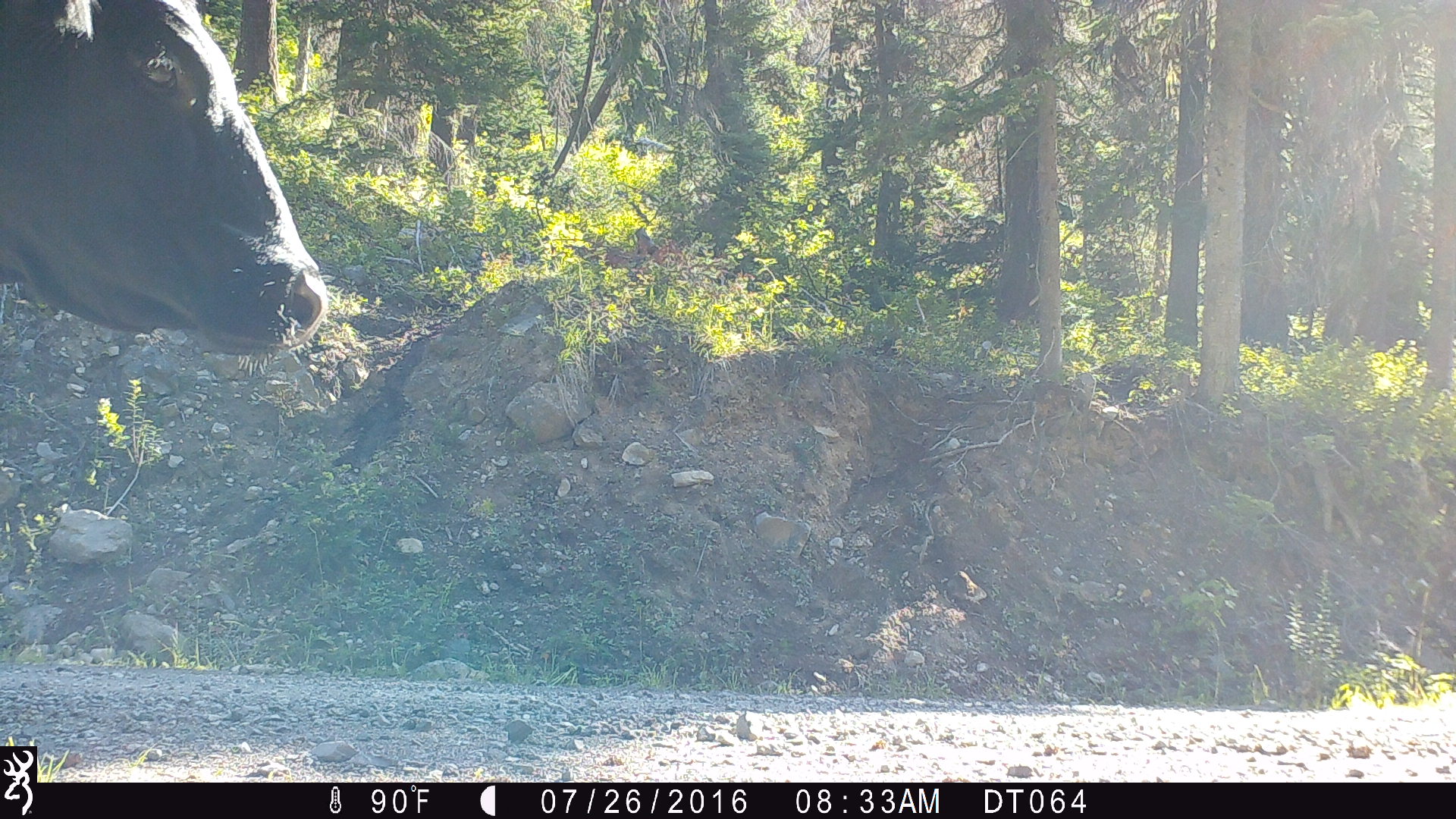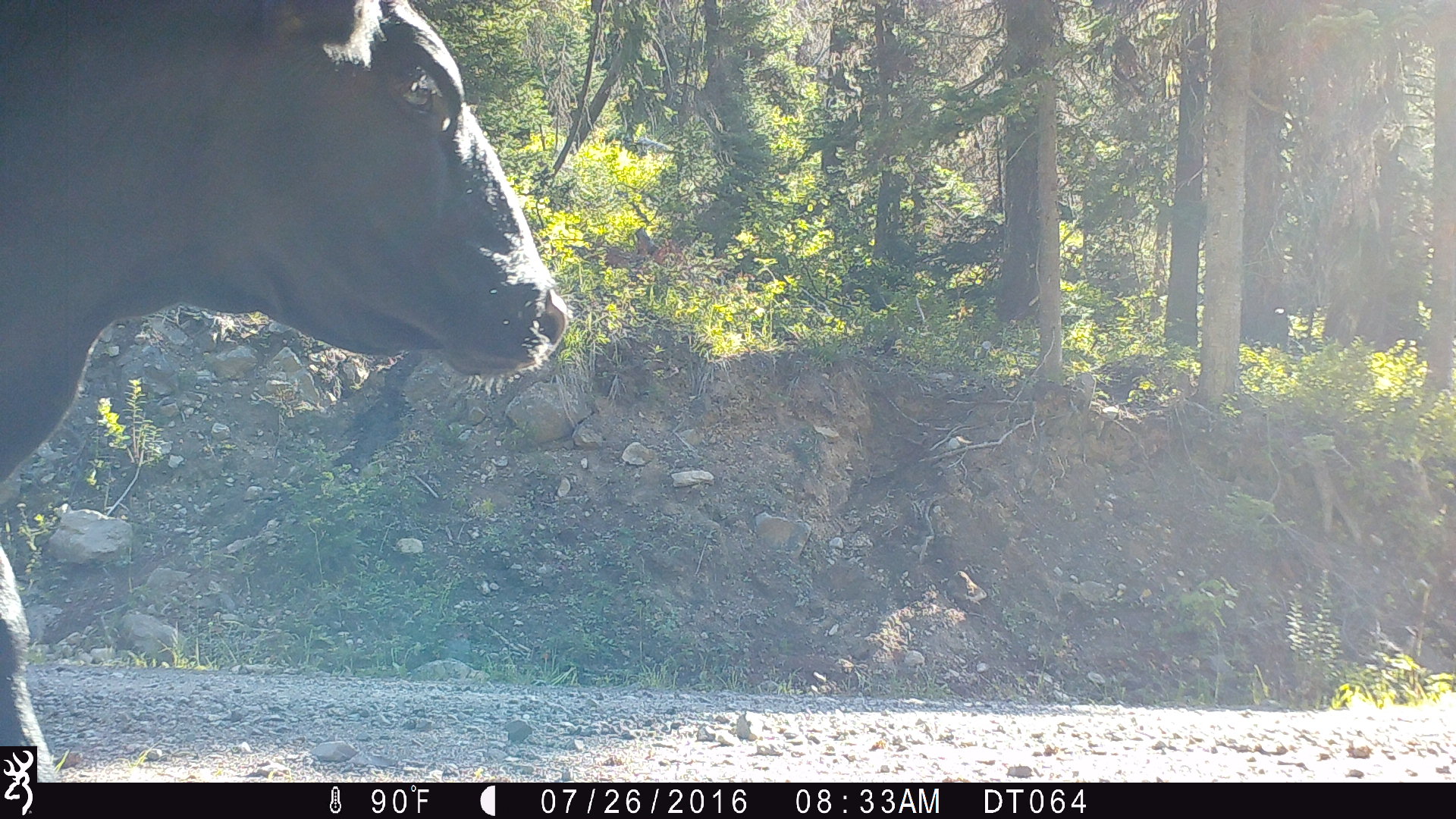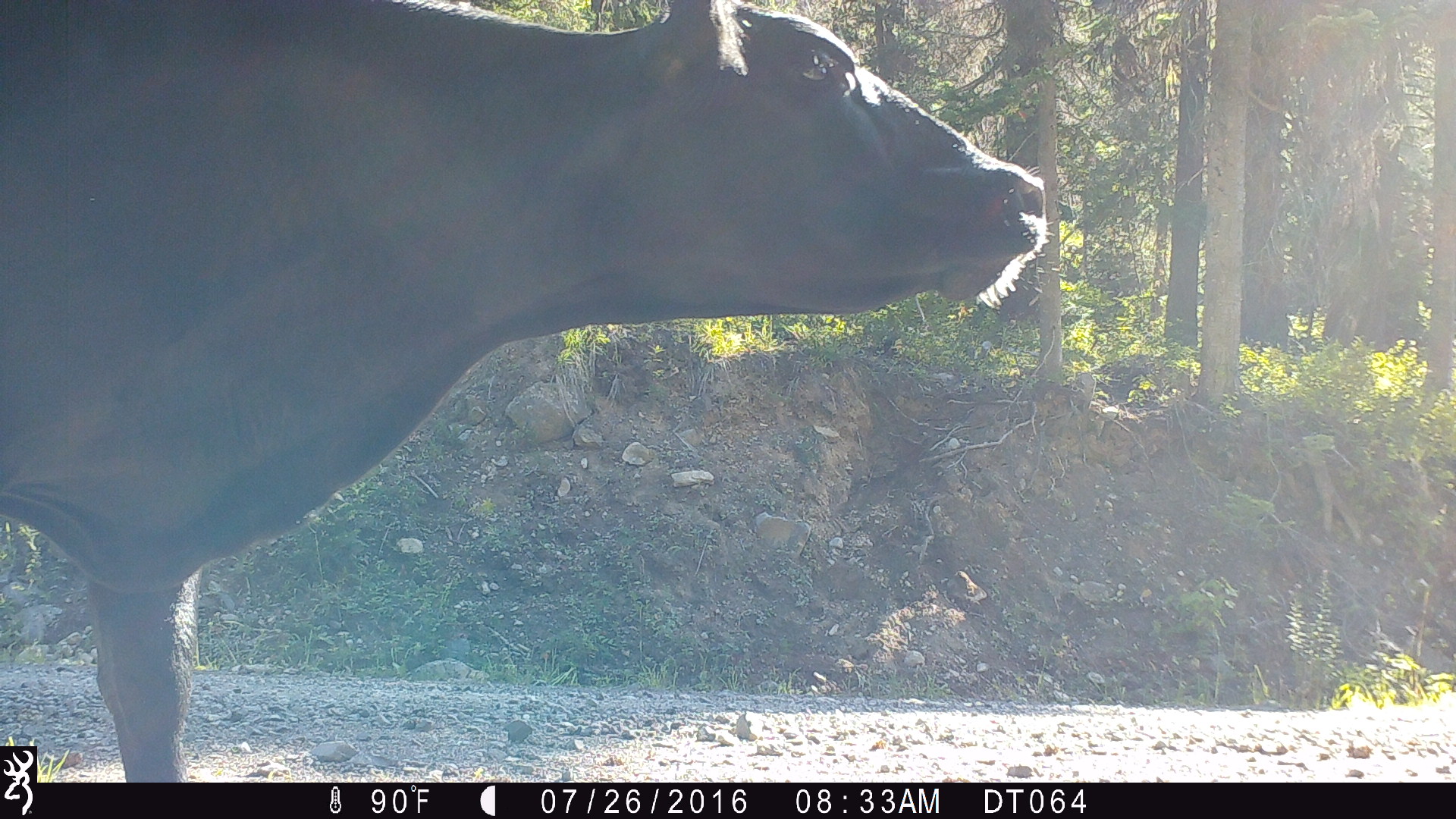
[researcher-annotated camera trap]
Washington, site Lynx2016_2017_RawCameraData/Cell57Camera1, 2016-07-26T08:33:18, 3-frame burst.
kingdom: Animalia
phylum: Chordata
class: Mammalia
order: Artiodactyla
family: Bovidae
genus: Bos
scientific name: Bos taurus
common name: domestic cattle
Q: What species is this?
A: Domestic cattle (Bos taurus).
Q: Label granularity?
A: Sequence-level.